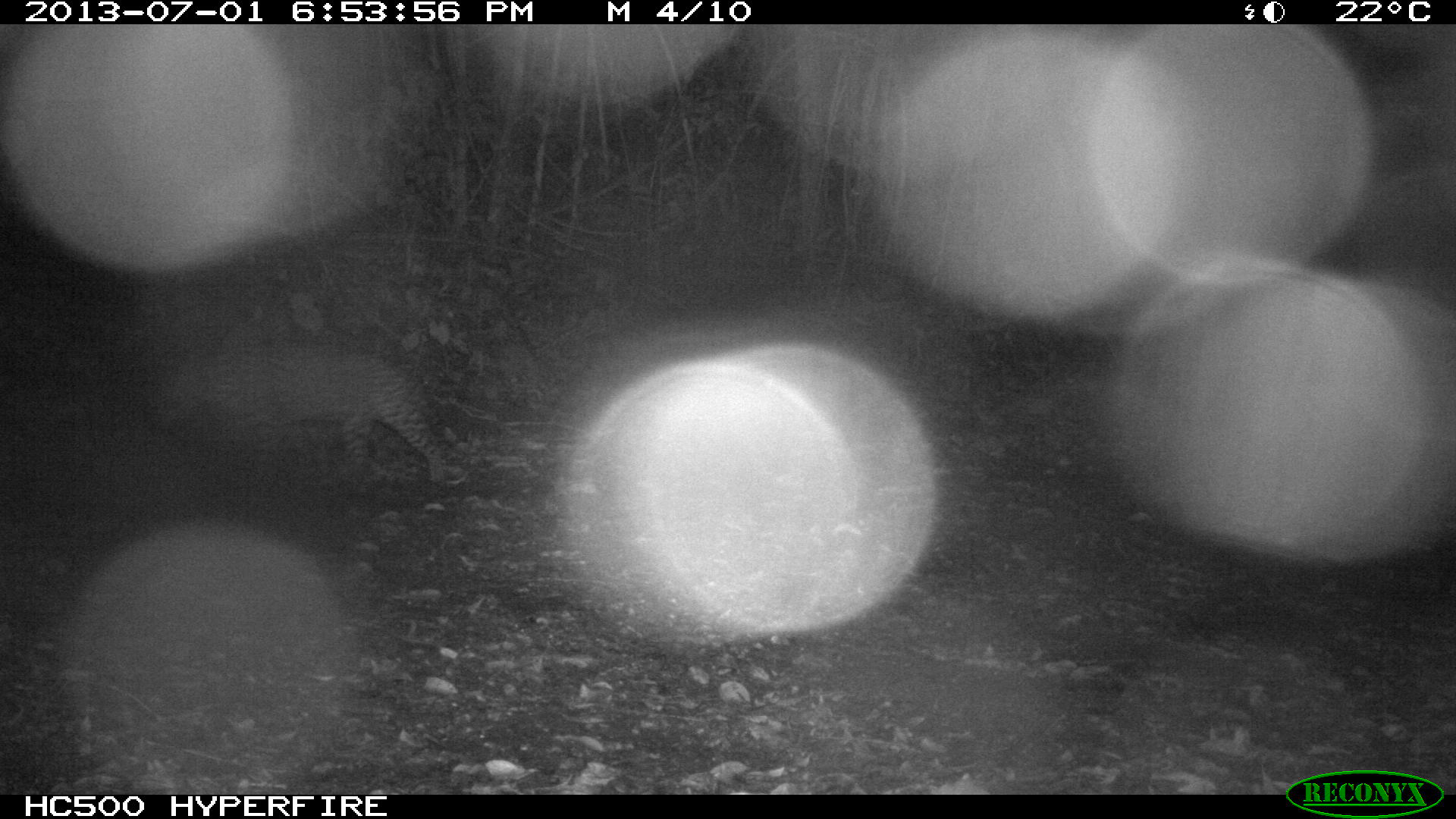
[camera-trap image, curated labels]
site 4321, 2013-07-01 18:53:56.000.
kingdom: Animalia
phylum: Chordata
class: Mammalia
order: Carnivora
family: Felidae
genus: Leopardus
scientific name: Leopardus pardalis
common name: ocelot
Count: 1.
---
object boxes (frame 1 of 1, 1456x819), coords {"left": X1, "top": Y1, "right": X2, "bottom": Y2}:
leopardus pardalis: {"left": 158, "top": 339, "right": 448, "bottom": 489}